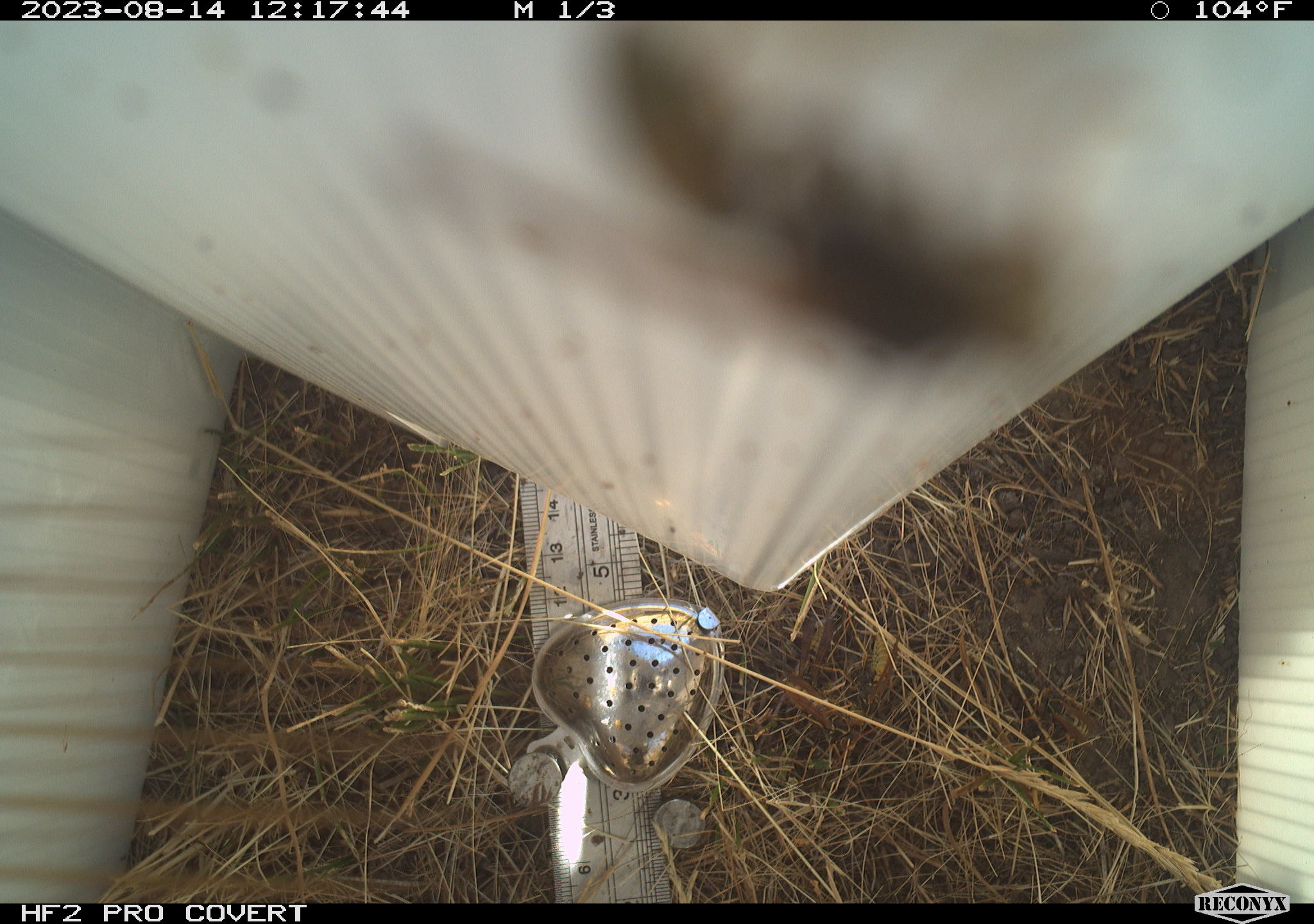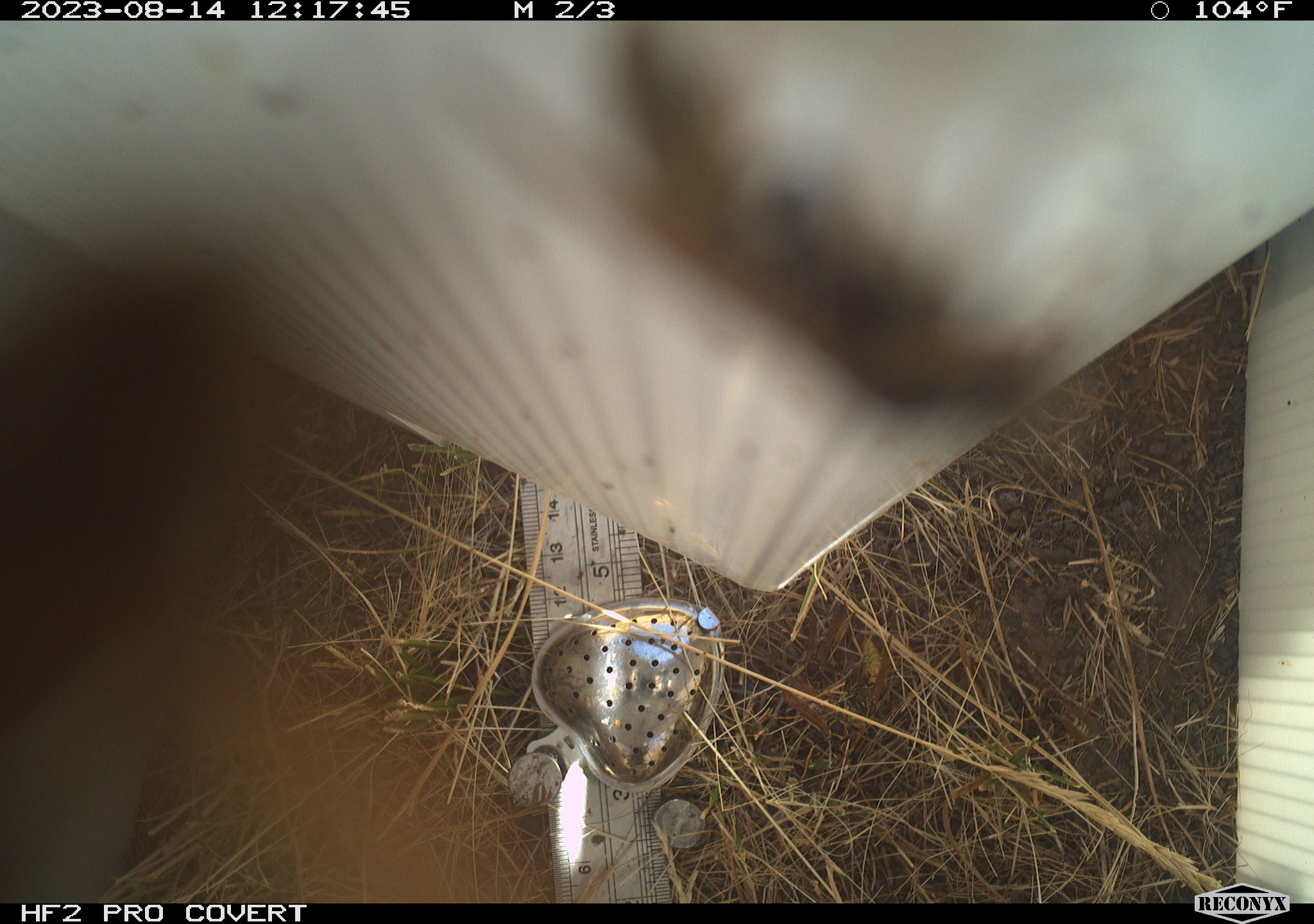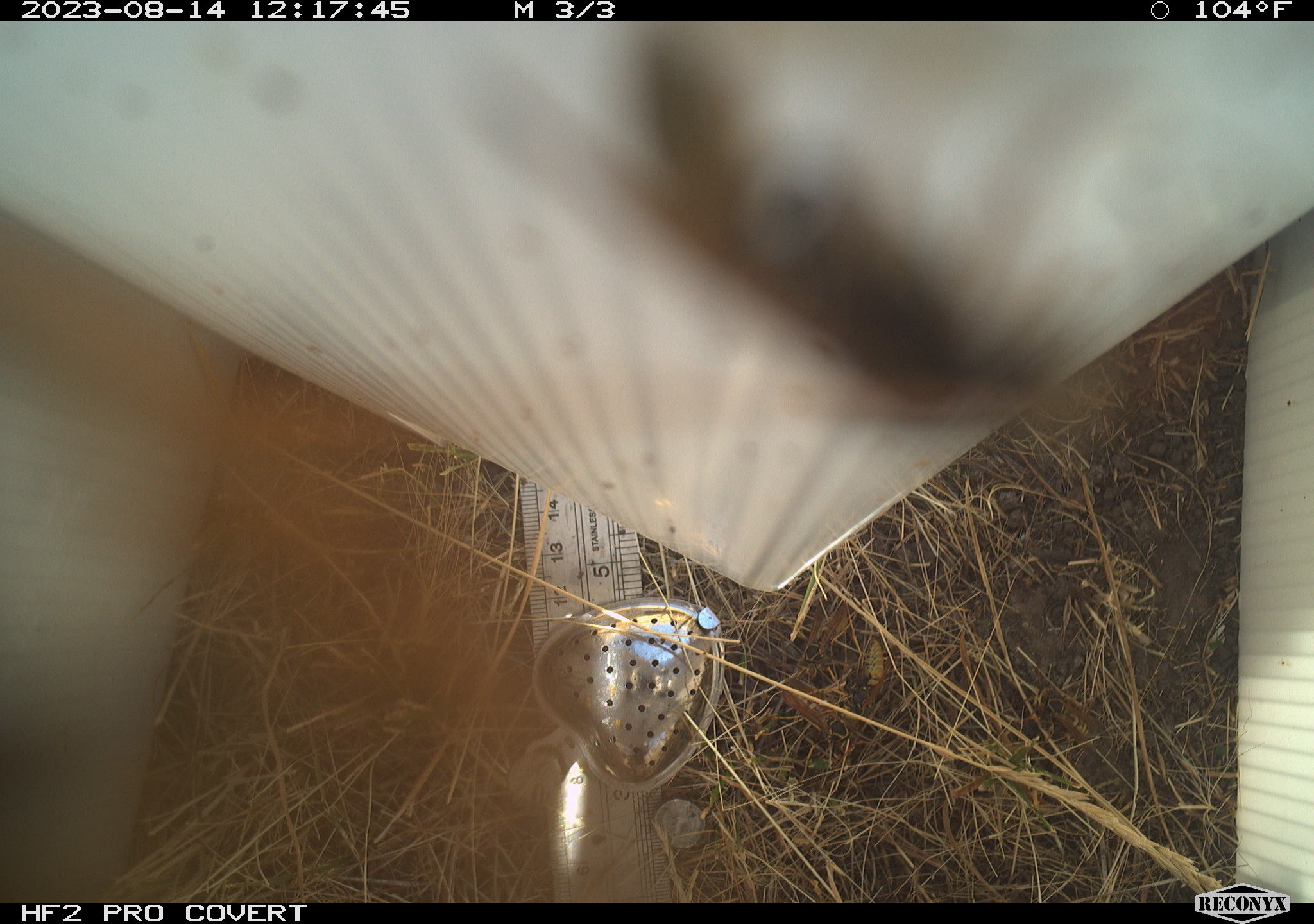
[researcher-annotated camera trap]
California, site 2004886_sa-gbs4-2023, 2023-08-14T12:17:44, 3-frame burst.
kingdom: Animalia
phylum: Arthropoda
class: Insecta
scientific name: Insecta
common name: insect